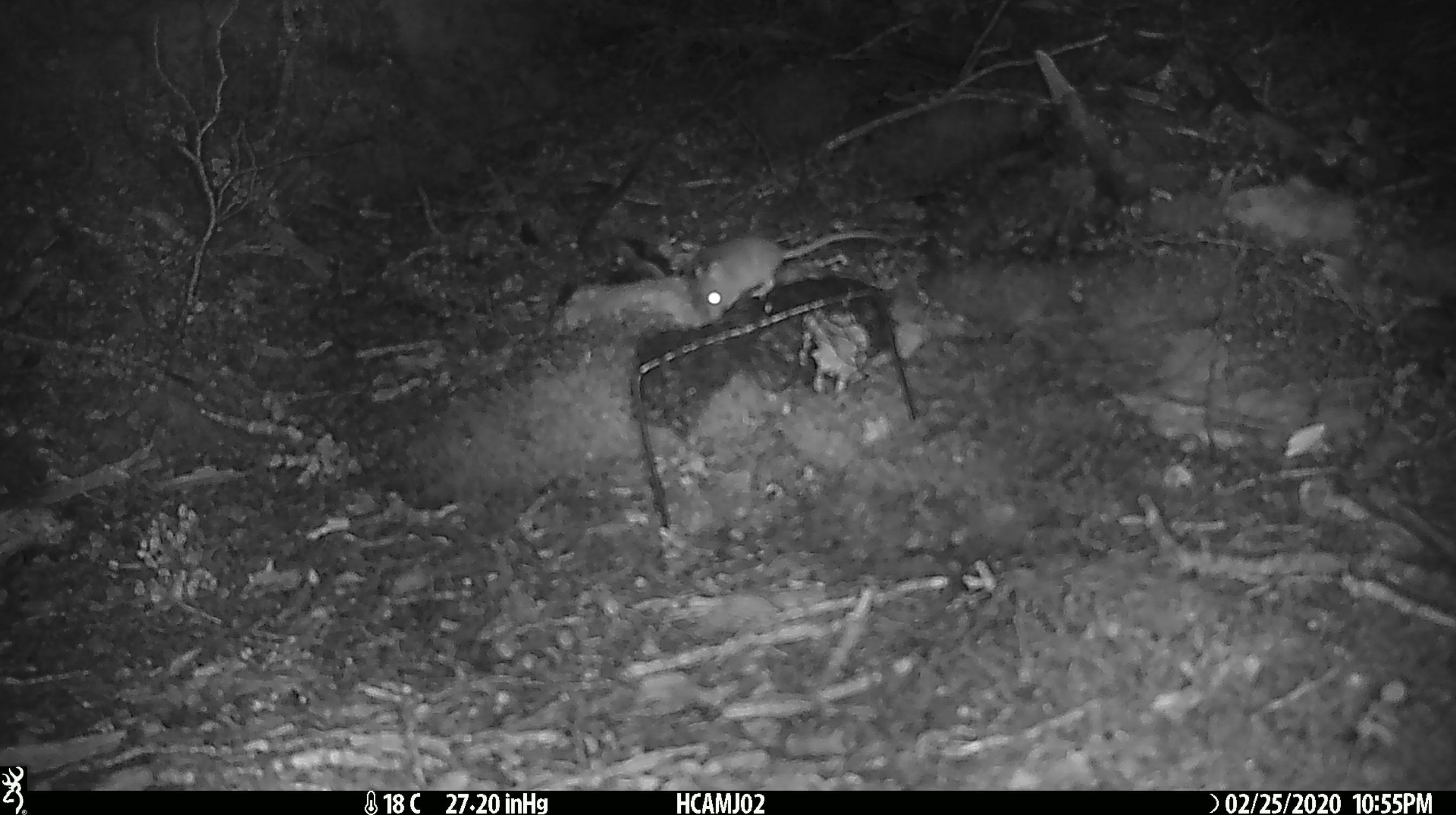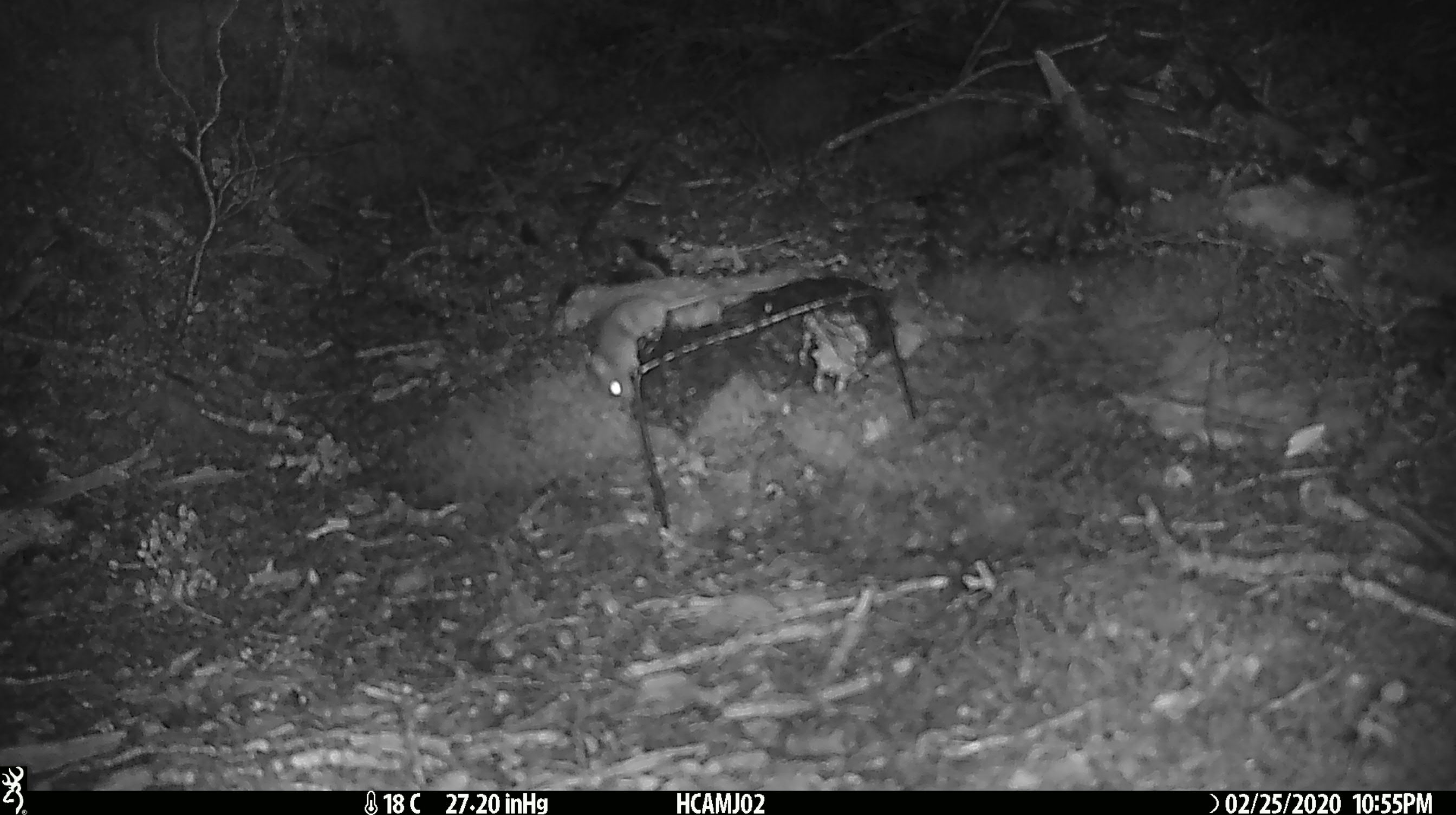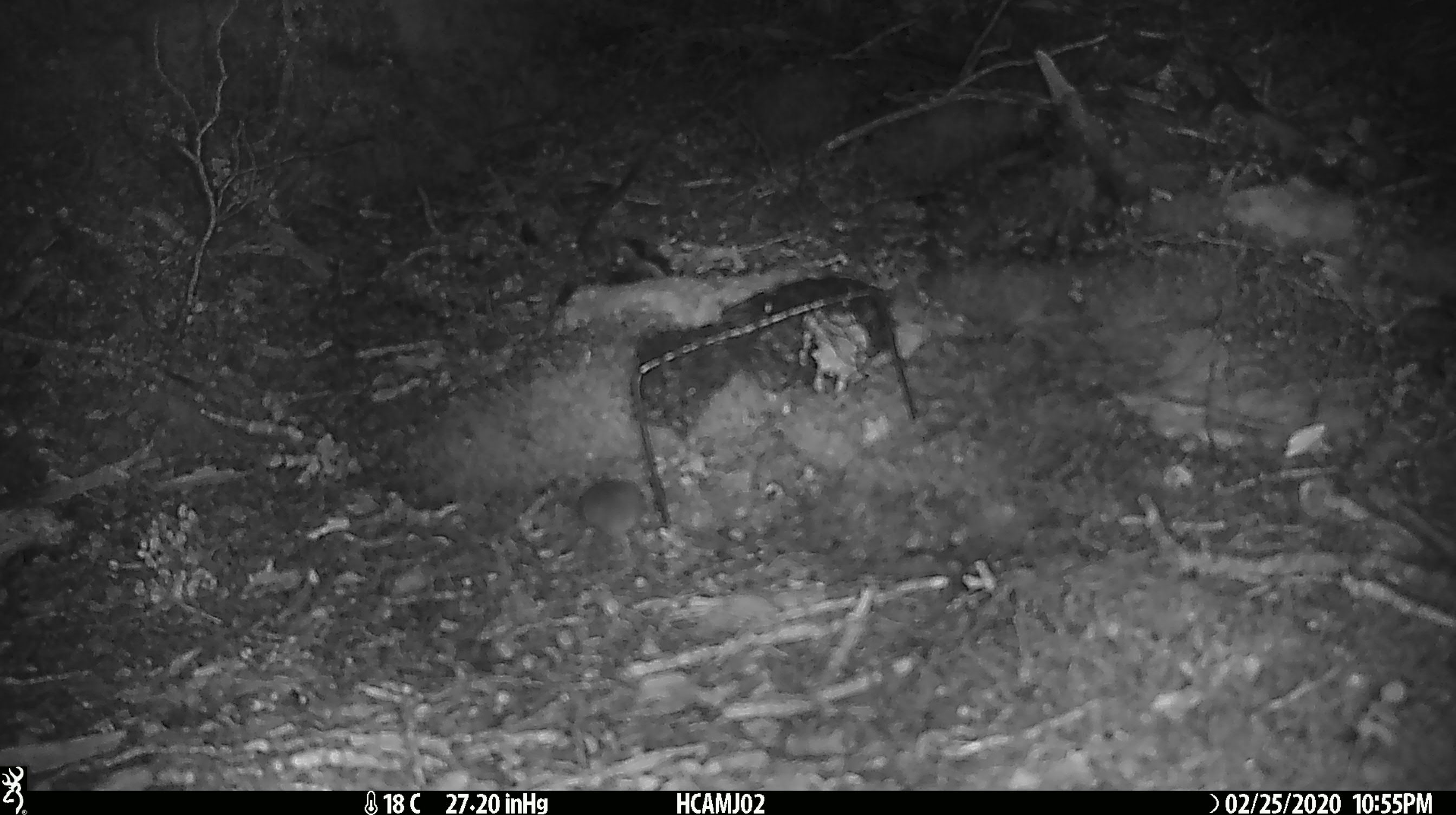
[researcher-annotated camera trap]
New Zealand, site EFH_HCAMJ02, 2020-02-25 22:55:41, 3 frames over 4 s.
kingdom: Animalia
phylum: Chordata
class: Mammalia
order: Rodentia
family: Muridae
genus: Mus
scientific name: Mus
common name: mouse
Mouse (Mus).